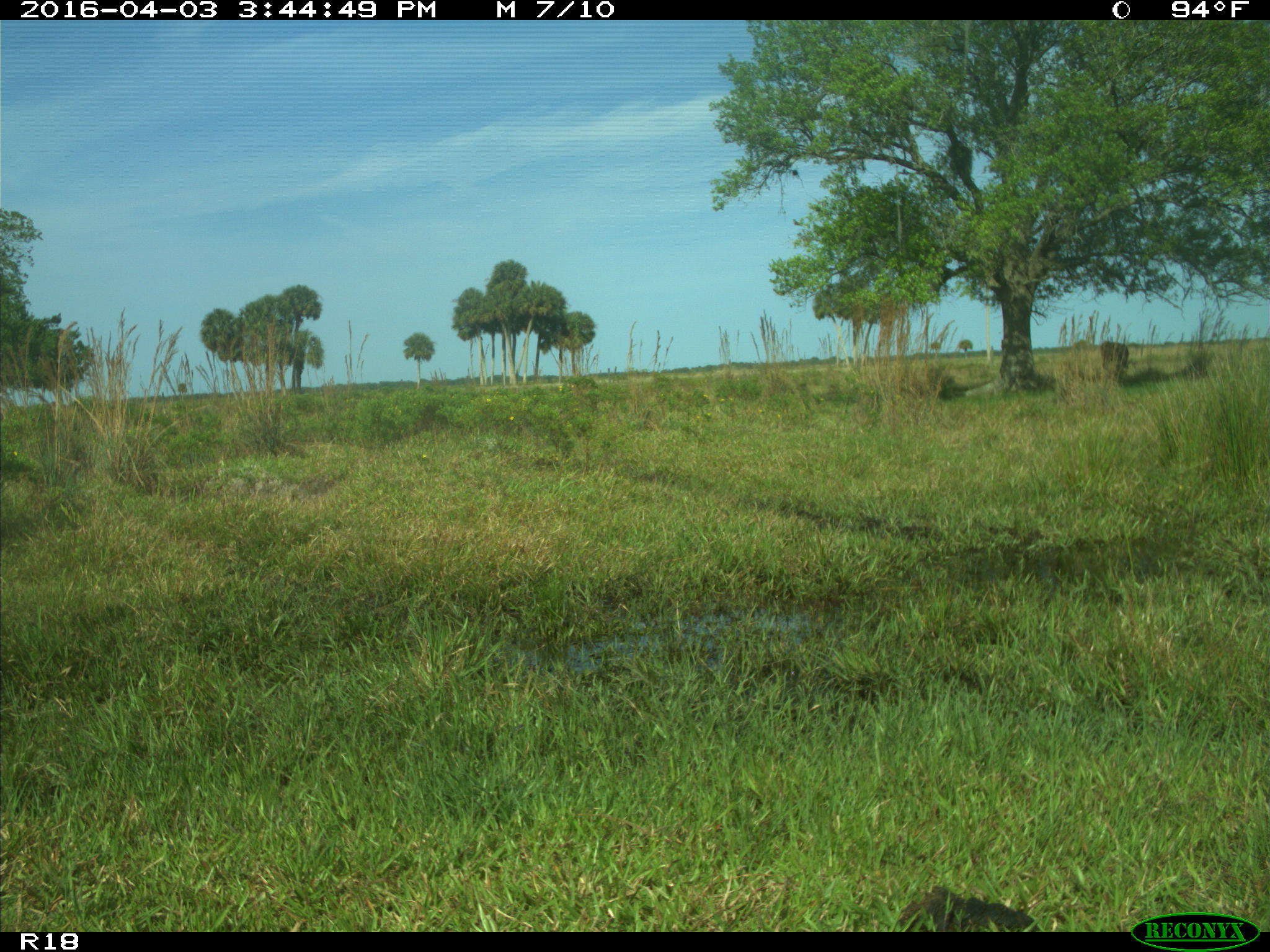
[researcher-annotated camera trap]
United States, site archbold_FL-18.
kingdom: Animalia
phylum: Chordata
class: Mammalia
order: Artiodactyla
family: Bovidae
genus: Bos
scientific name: Bos taurus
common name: domestic cow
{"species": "Bos taurus (domestic cow)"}